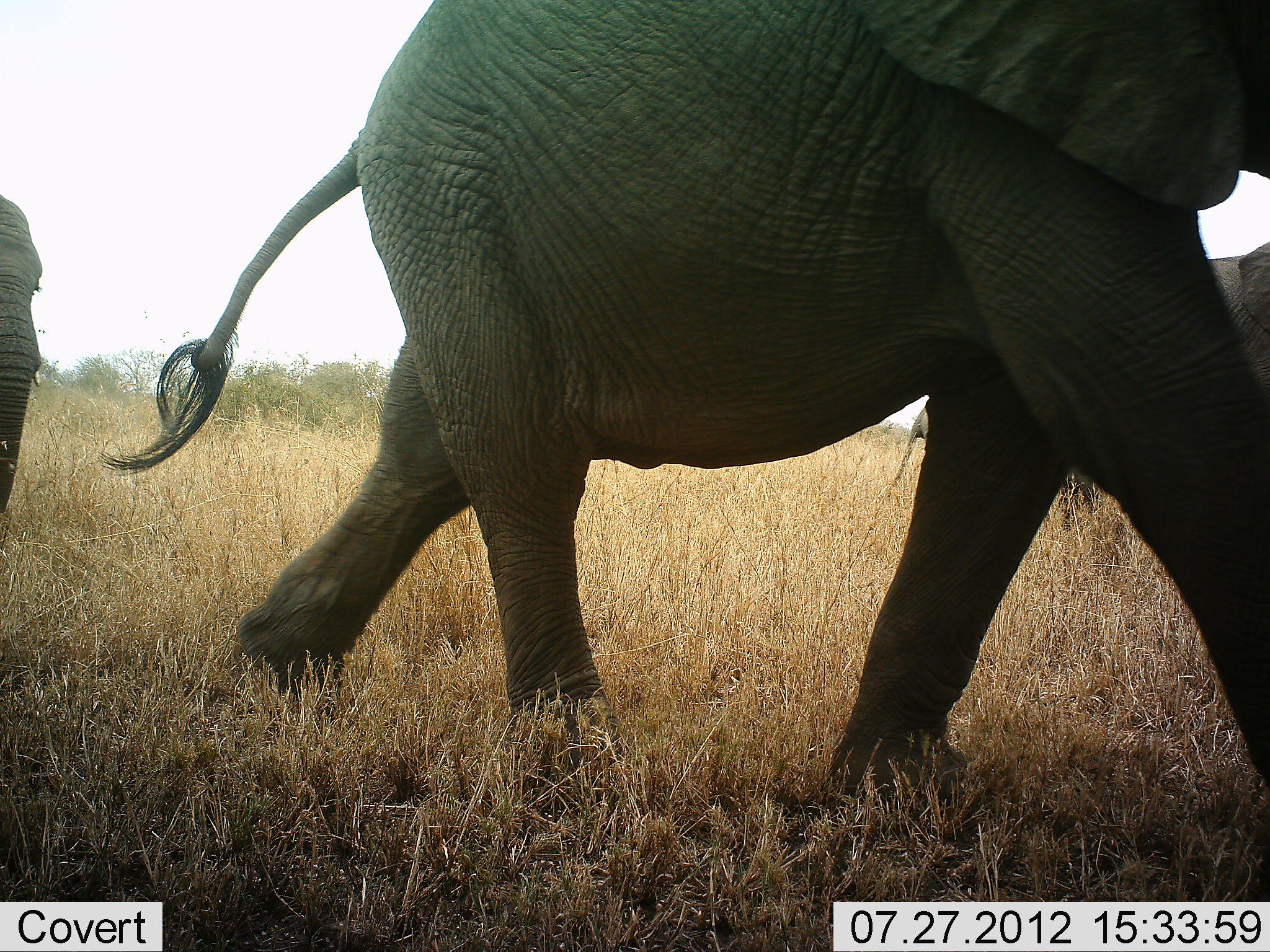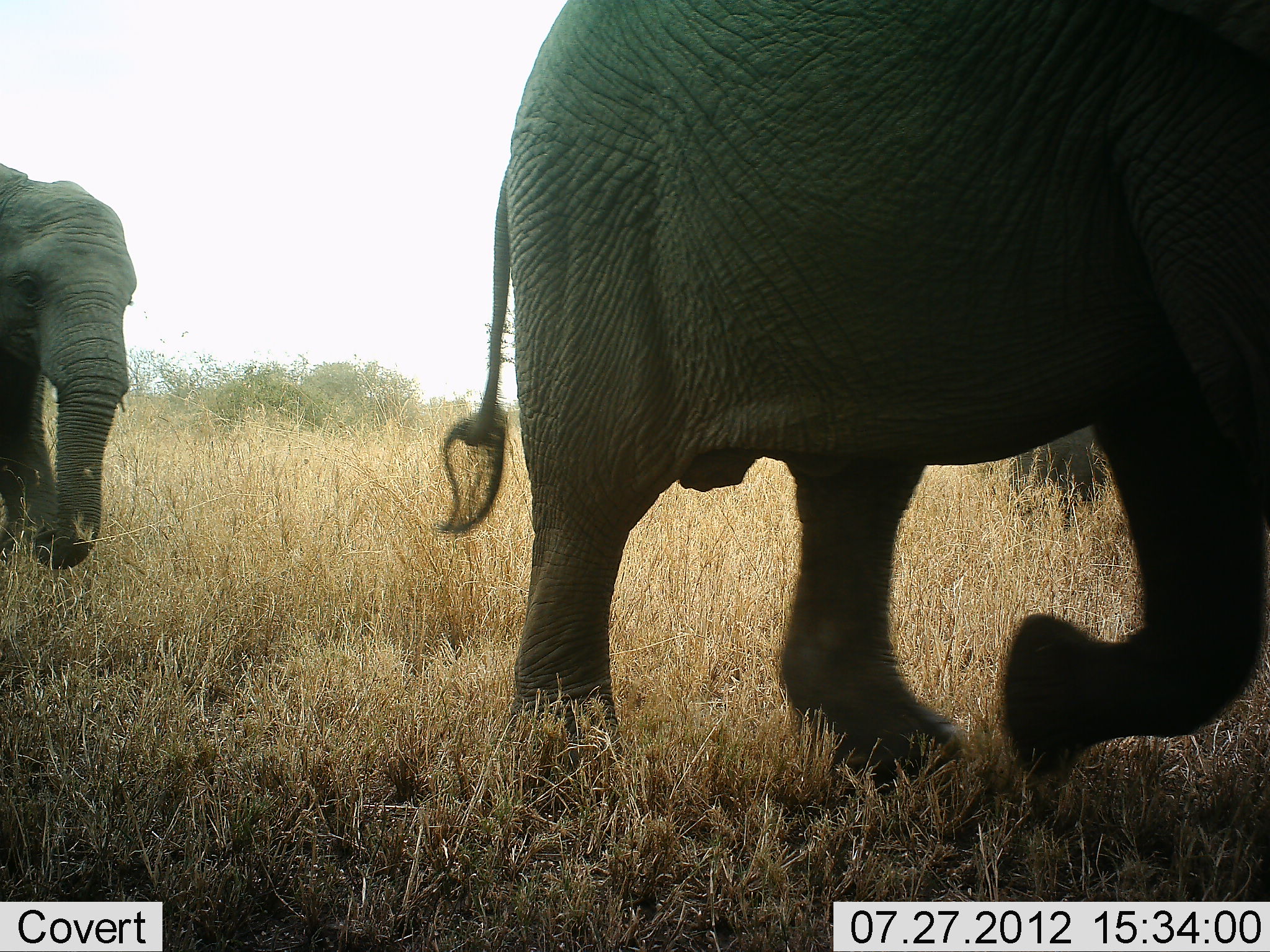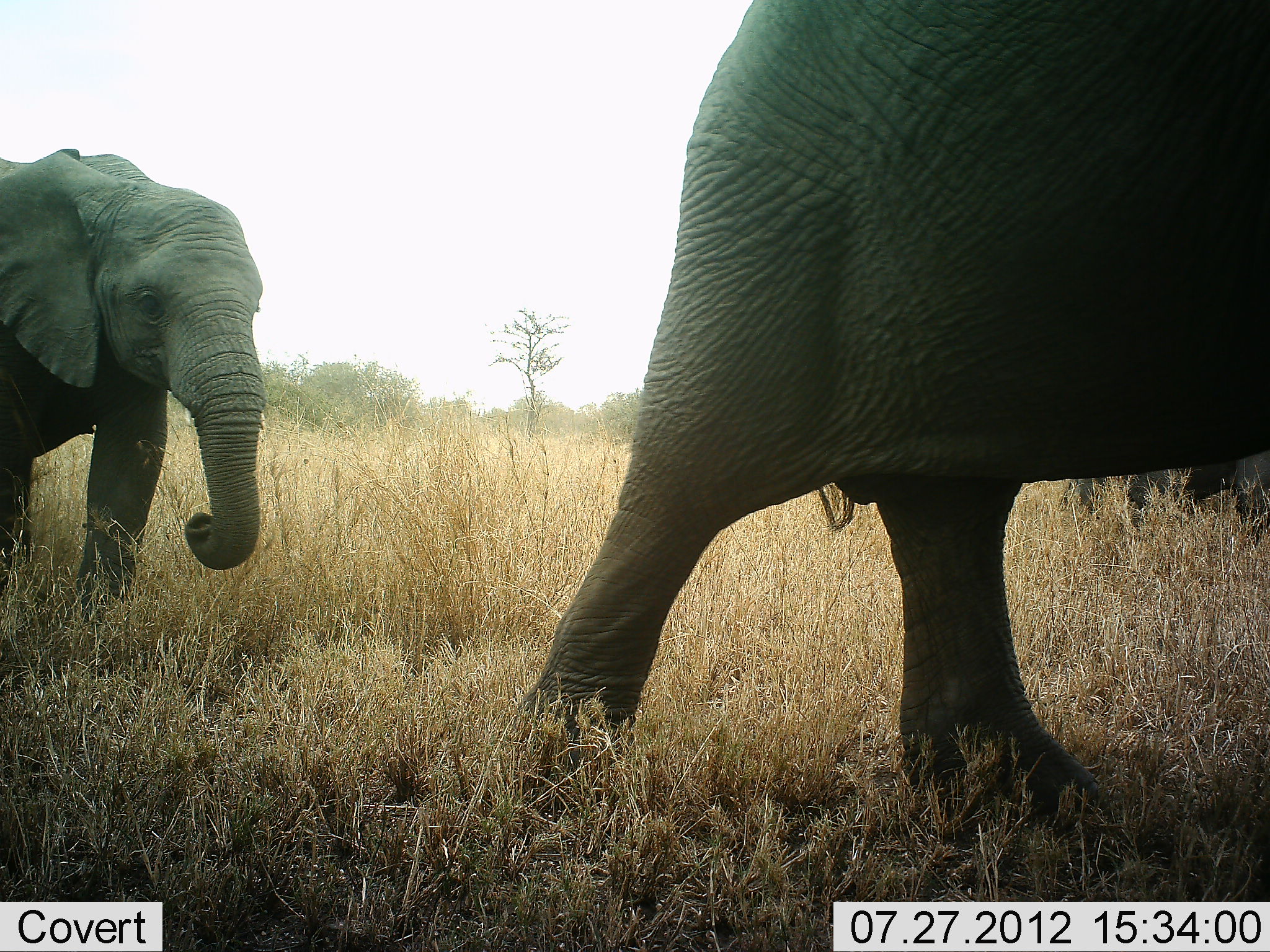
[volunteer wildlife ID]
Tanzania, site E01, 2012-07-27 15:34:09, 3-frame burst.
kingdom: Animalia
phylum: Chordata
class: Mammalia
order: Proboscidea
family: Elephantidae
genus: Loxodonta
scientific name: Loxodonta africana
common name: african bush elephant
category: elephant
Elephant (african bush elephant) (Loxodonta africana), count 3. Behavior (volunteer vote fractions): standing 10%, resting 0%, moving 100%, interacting 0%. Young present (vote fraction): 10%. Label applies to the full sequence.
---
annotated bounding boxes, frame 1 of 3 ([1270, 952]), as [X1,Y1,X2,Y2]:
animal: [104,0,1270,830]; [1057,235,1270,535]; [0,194,45,533]; [888,396,931,496]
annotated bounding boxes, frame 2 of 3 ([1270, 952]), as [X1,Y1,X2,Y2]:
animal: [419,0,1270,841]; [0,161,137,569]; [1006,418,1114,529]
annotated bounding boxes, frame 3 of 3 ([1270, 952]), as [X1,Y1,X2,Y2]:
animal: [471,0,1270,880]; [0,147,262,660]; [1070,443,1270,545]